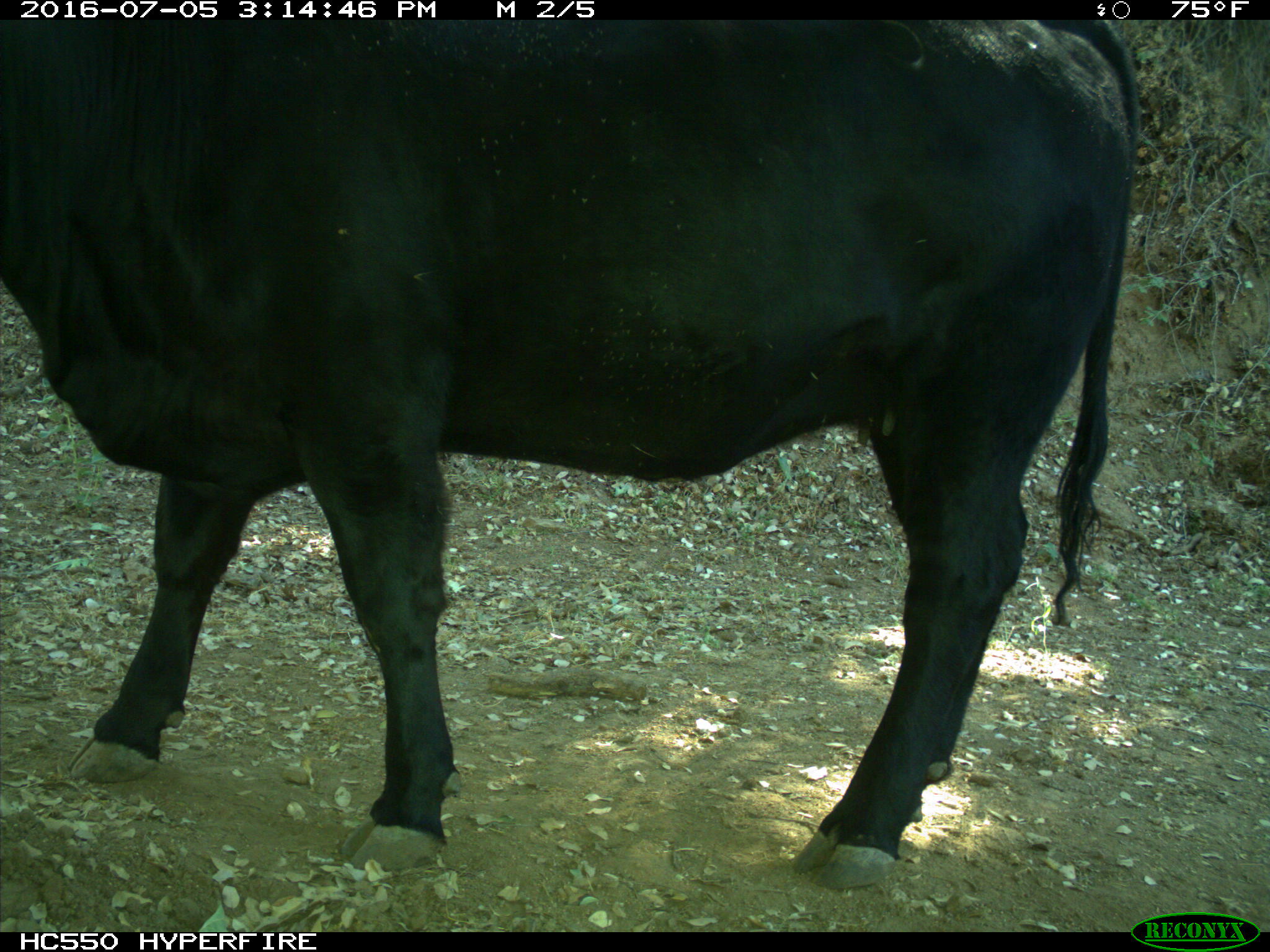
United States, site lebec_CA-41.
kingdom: Animalia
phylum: Chordata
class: Mammalia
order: Artiodactyla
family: Bovidae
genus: Bos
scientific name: Bos taurus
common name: domestic cow